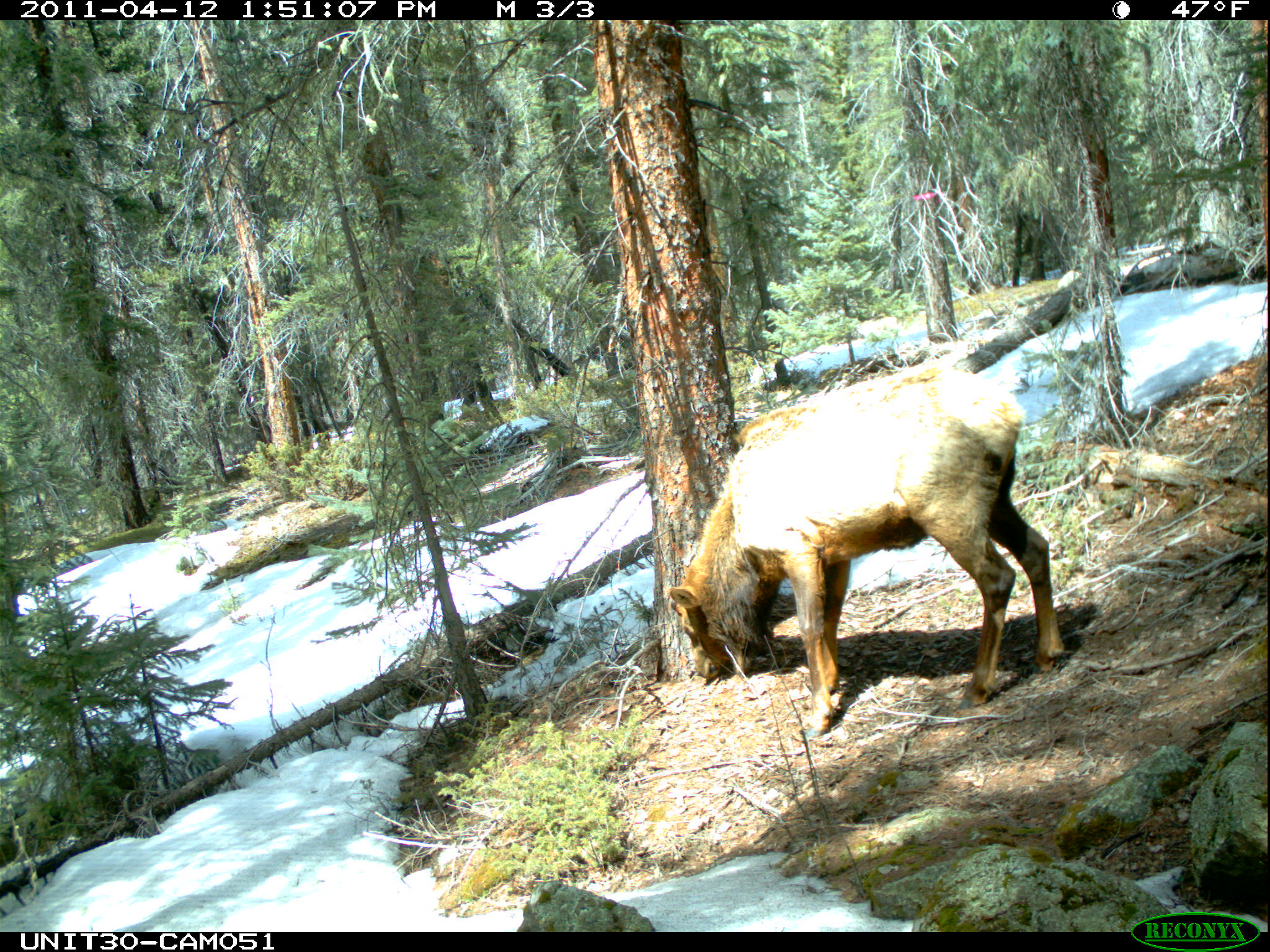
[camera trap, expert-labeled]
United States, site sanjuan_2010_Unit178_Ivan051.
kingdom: Animalia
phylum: Chordata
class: Mammalia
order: Artiodactyla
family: Cervidae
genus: Cervus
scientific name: Cervus elaphus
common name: red deer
Cervus elaphus (red deer).